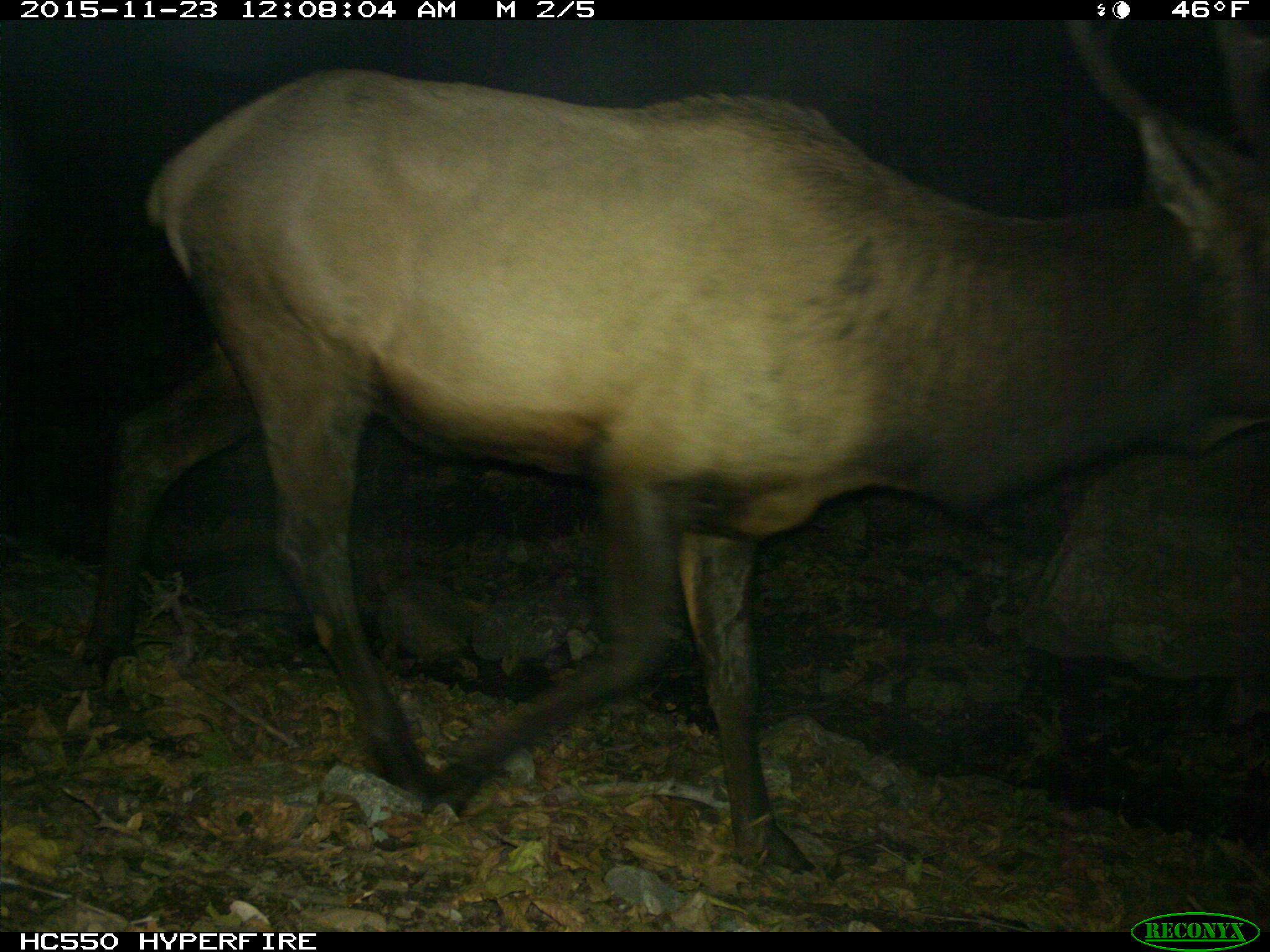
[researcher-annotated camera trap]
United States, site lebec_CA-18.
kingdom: Animalia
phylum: Chordata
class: Mammalia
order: Artiodactyla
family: Cervidae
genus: Cervus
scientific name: Cervus canadensis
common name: elk